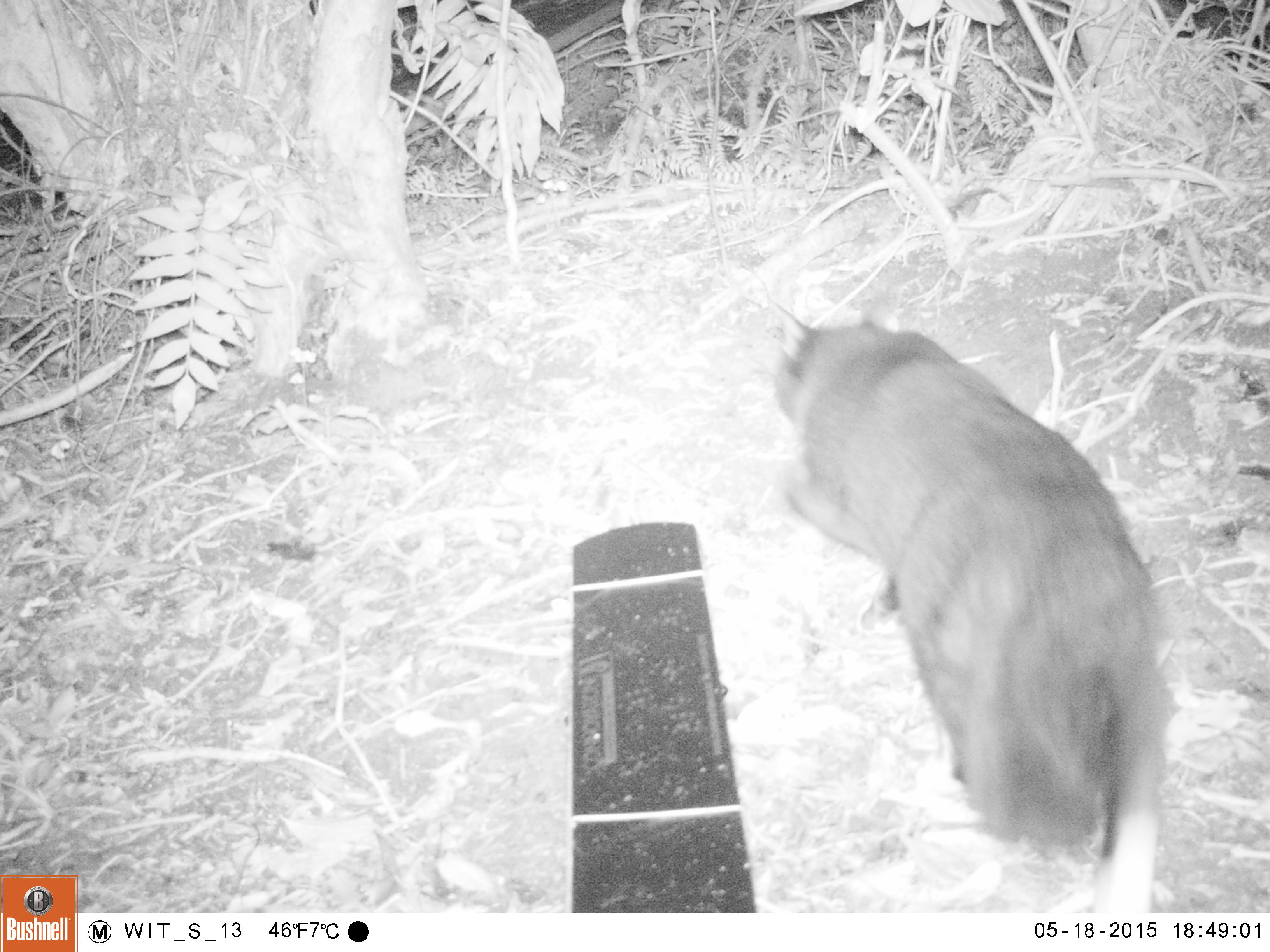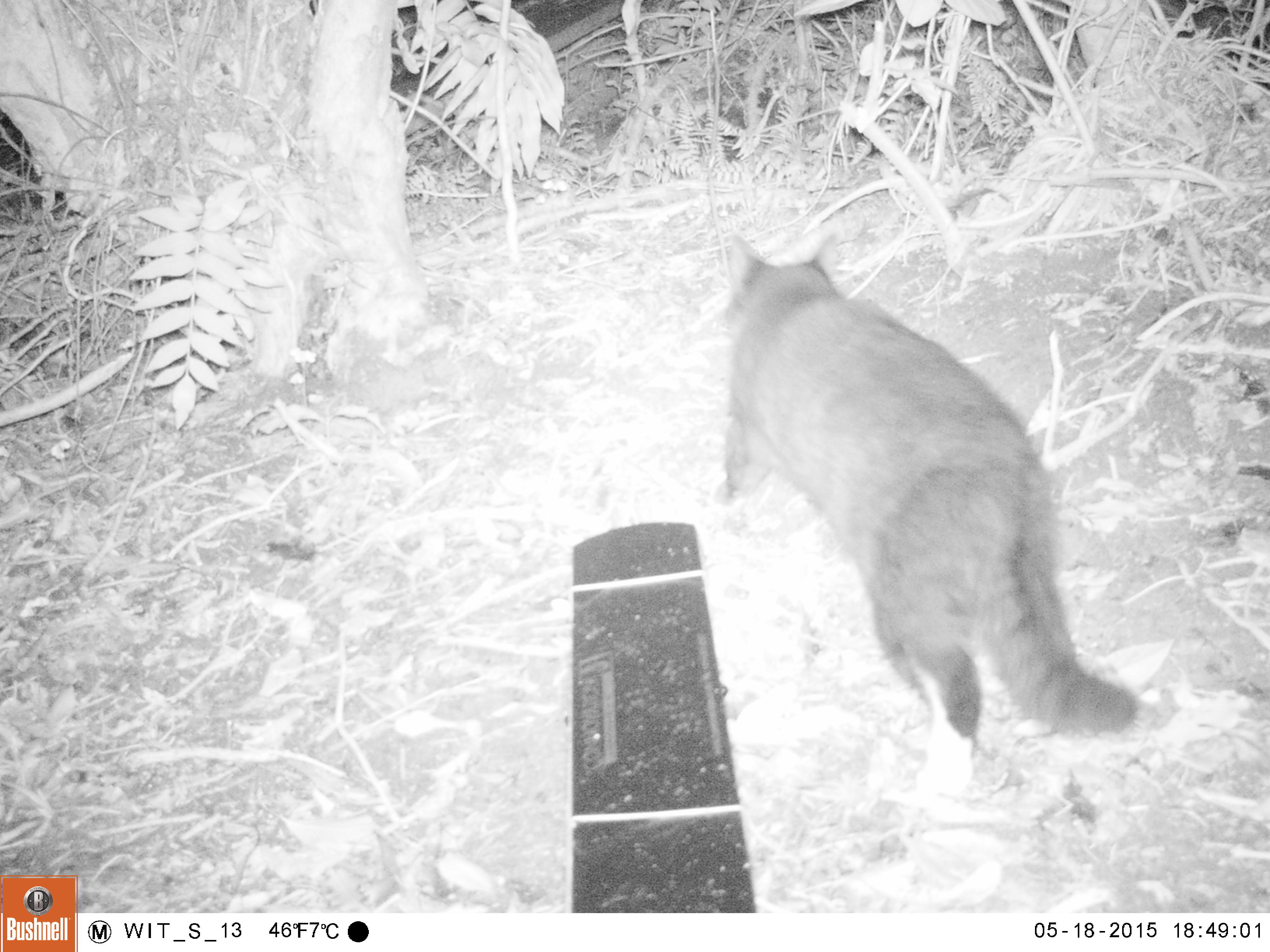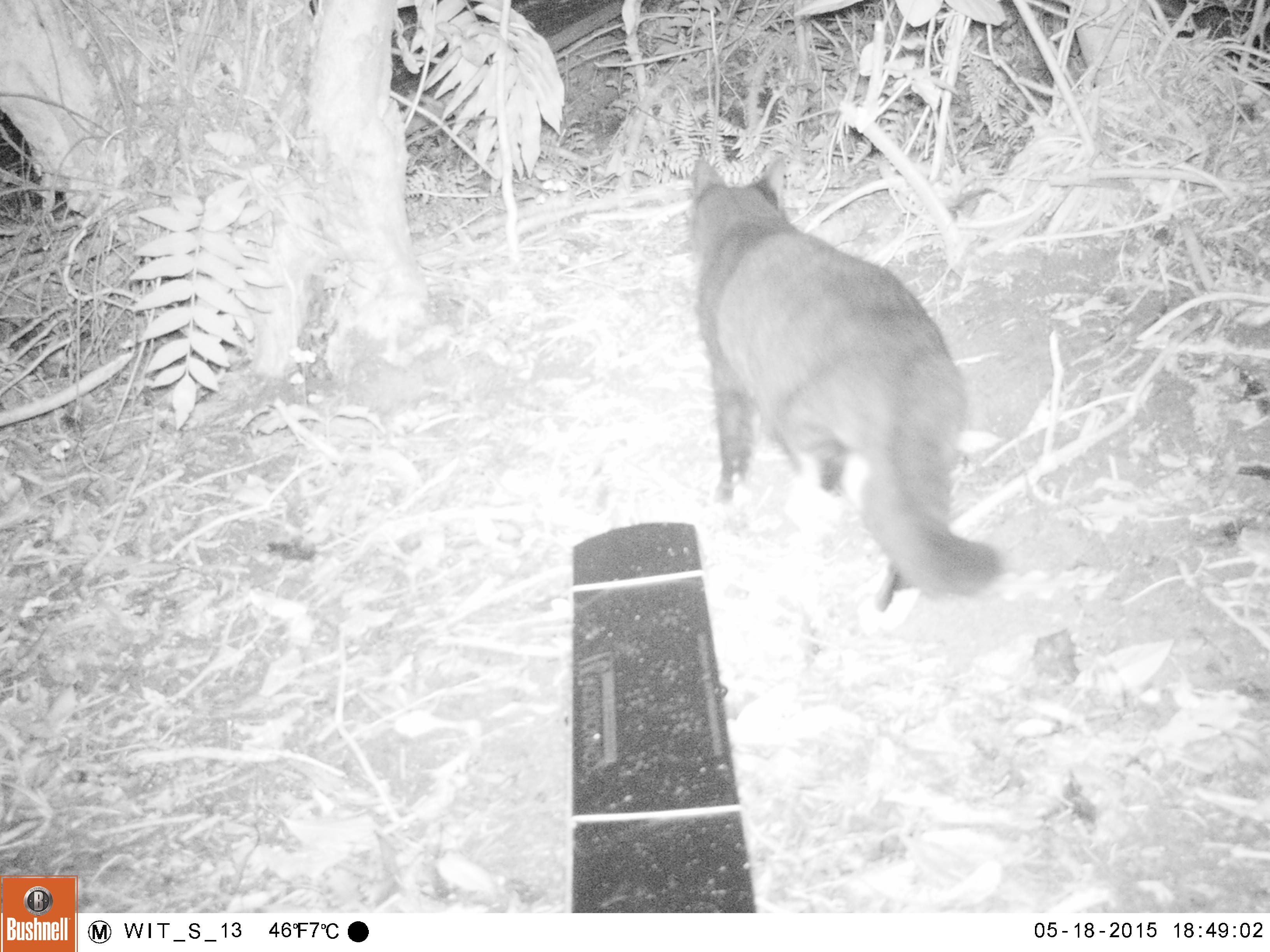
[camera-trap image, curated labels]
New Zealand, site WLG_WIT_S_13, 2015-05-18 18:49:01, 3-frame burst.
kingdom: Animalia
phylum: Chordata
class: Mammalia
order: Carnivora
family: Felidae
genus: Felis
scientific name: Felis catus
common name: domestic cat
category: cat